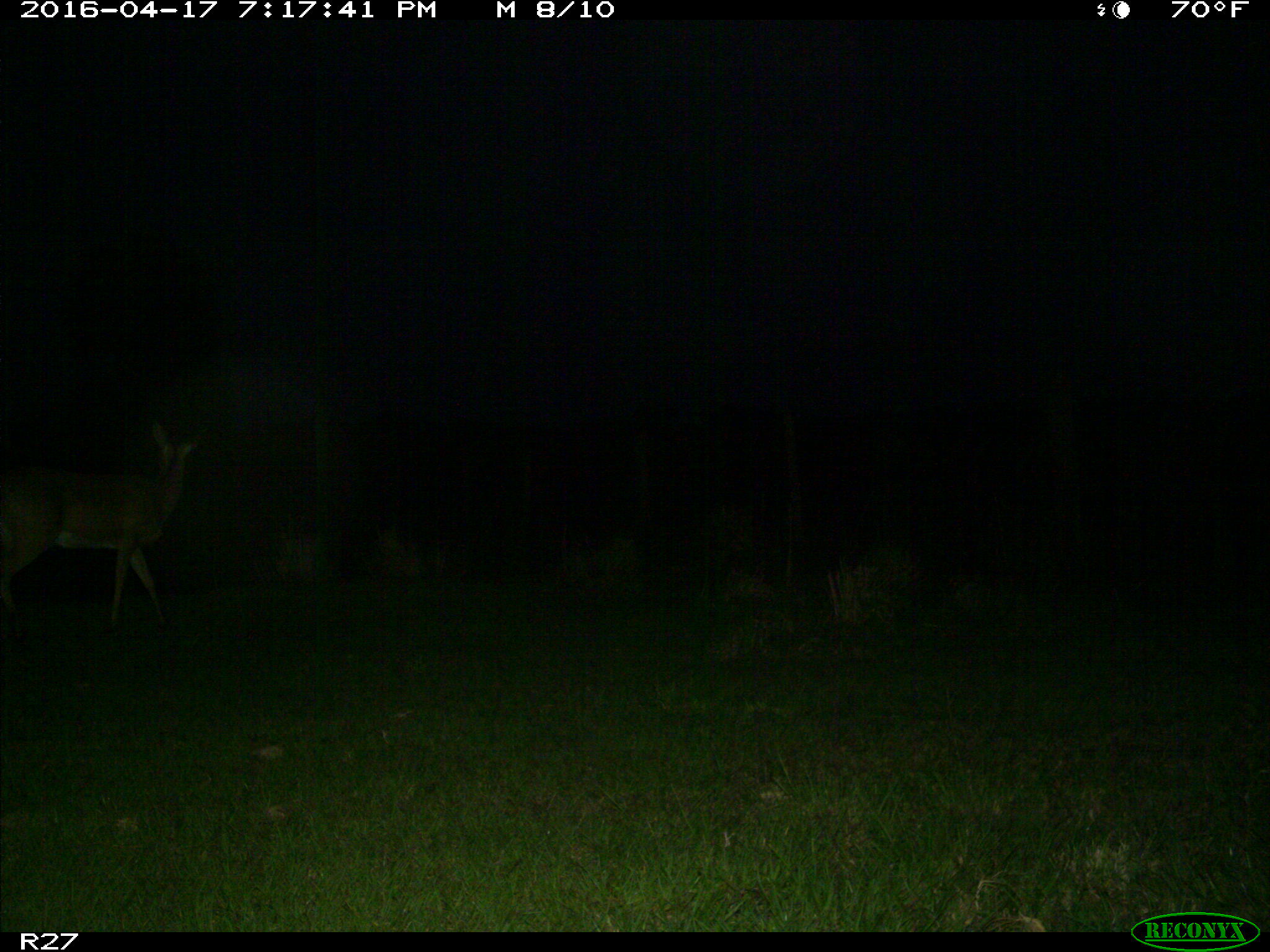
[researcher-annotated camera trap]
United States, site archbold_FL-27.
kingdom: Animalia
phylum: Chordata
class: Mammalia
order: Artiodactyla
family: Cervidae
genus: Odocoileus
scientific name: Odocoileus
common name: deer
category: unidentified deer